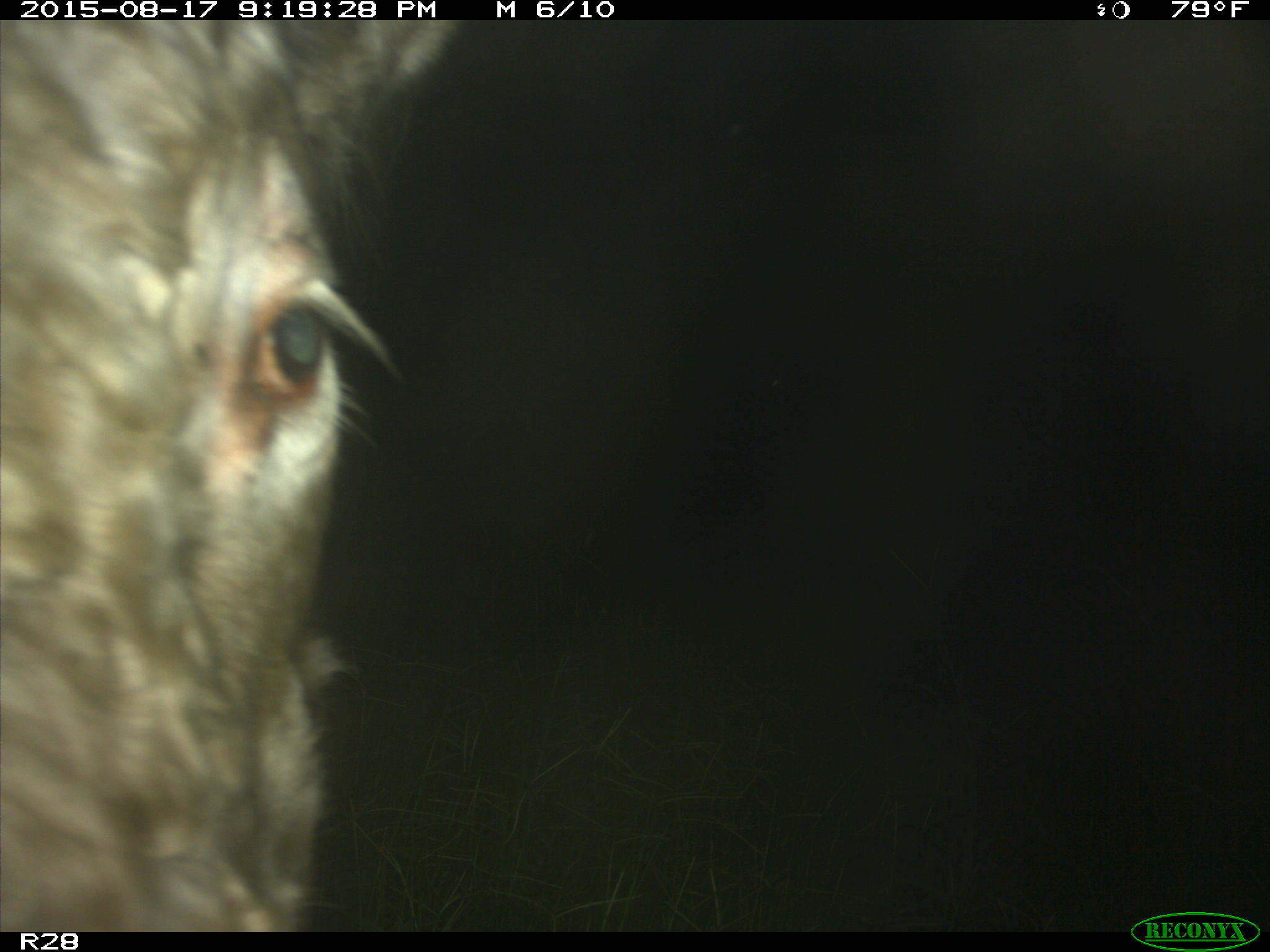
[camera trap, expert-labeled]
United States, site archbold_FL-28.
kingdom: Animalia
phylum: Chordata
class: Mammalia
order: Artiodactyla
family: Bovidae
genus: Bos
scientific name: Bos taurus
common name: domestic cow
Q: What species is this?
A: Bos taurus (domestic cow).